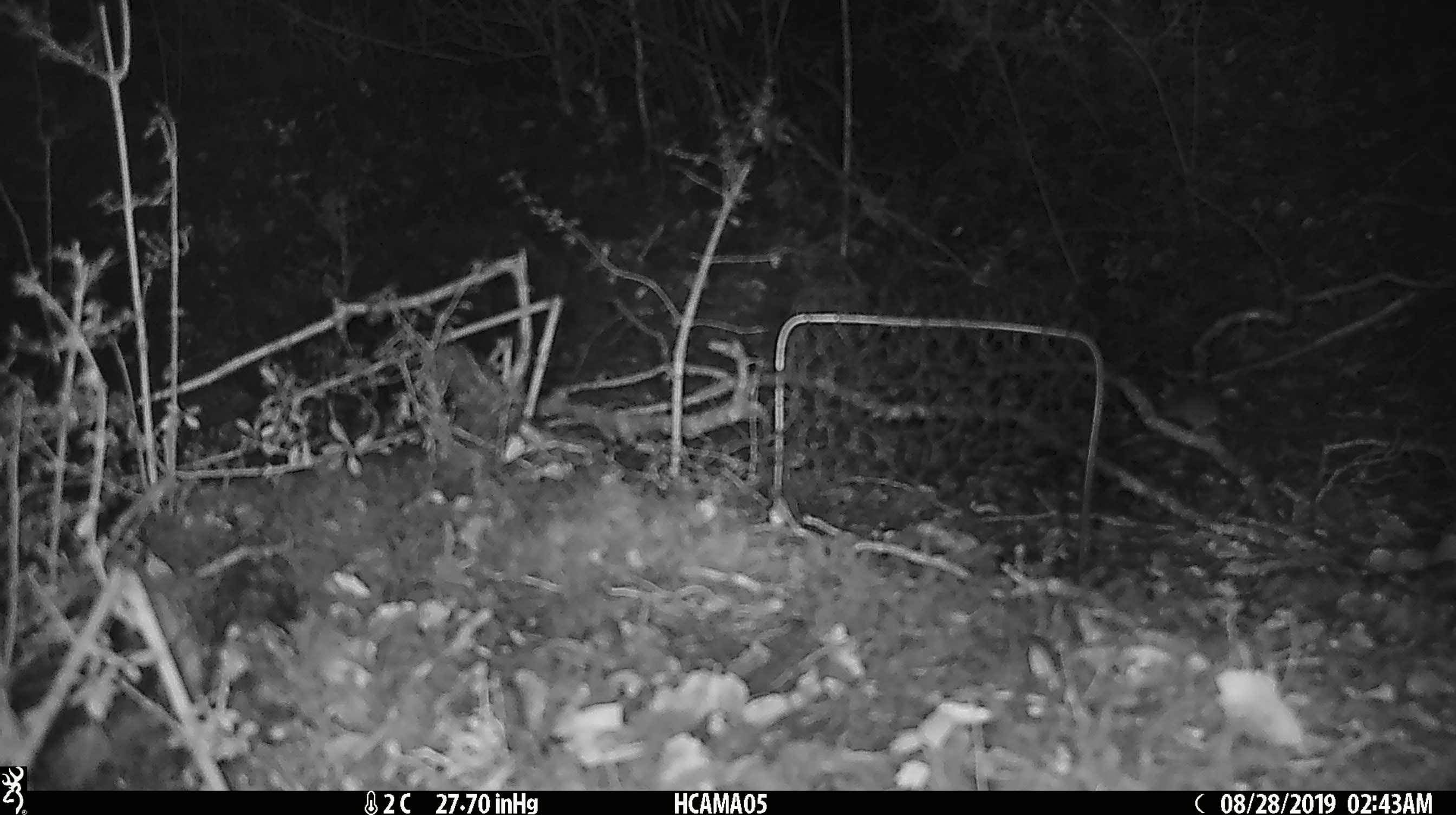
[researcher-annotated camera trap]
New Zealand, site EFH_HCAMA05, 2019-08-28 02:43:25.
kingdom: Animalia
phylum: Chordata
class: Mammalia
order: Rodentia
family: Muridae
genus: Mus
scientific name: Mus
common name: mouse